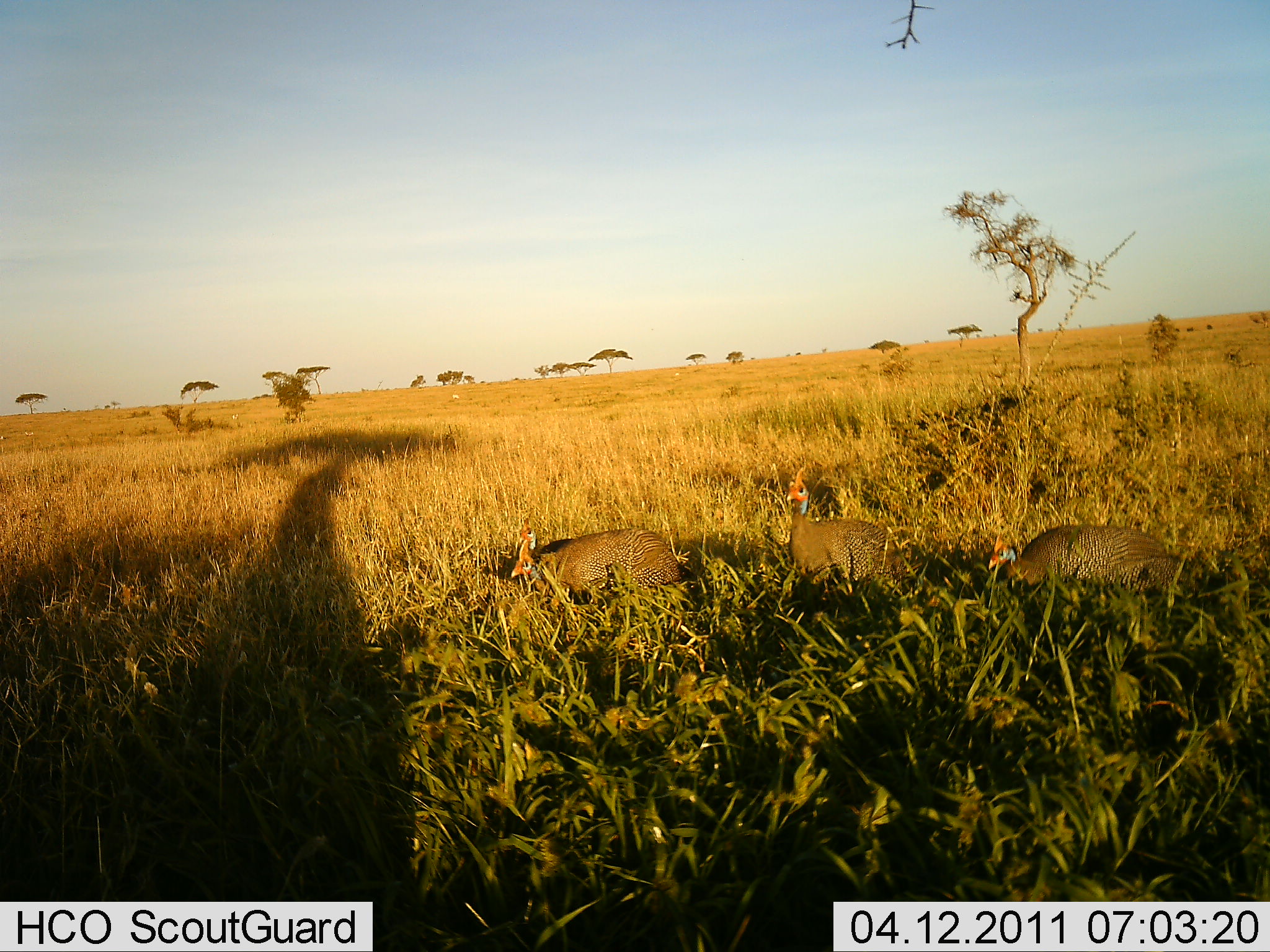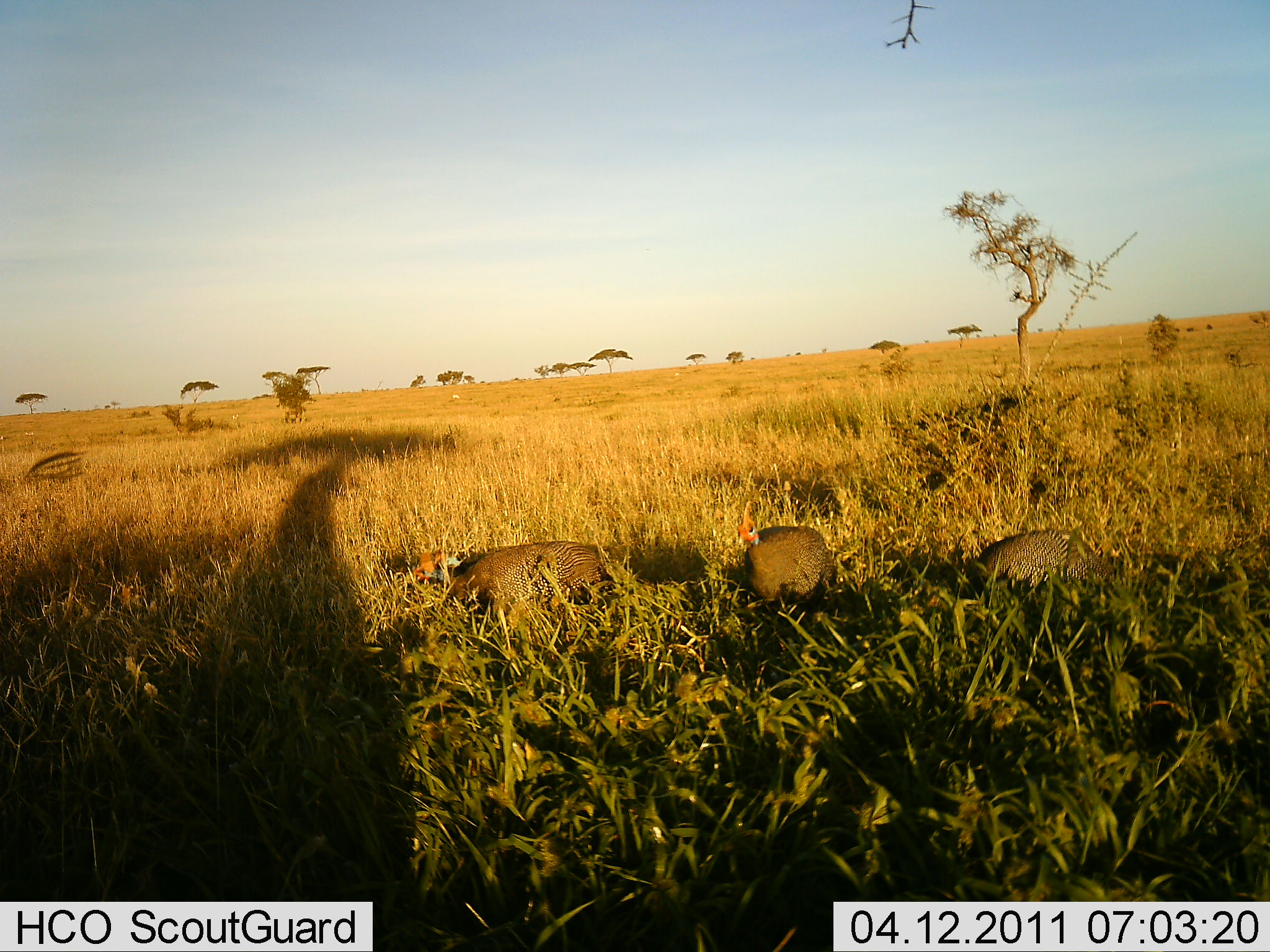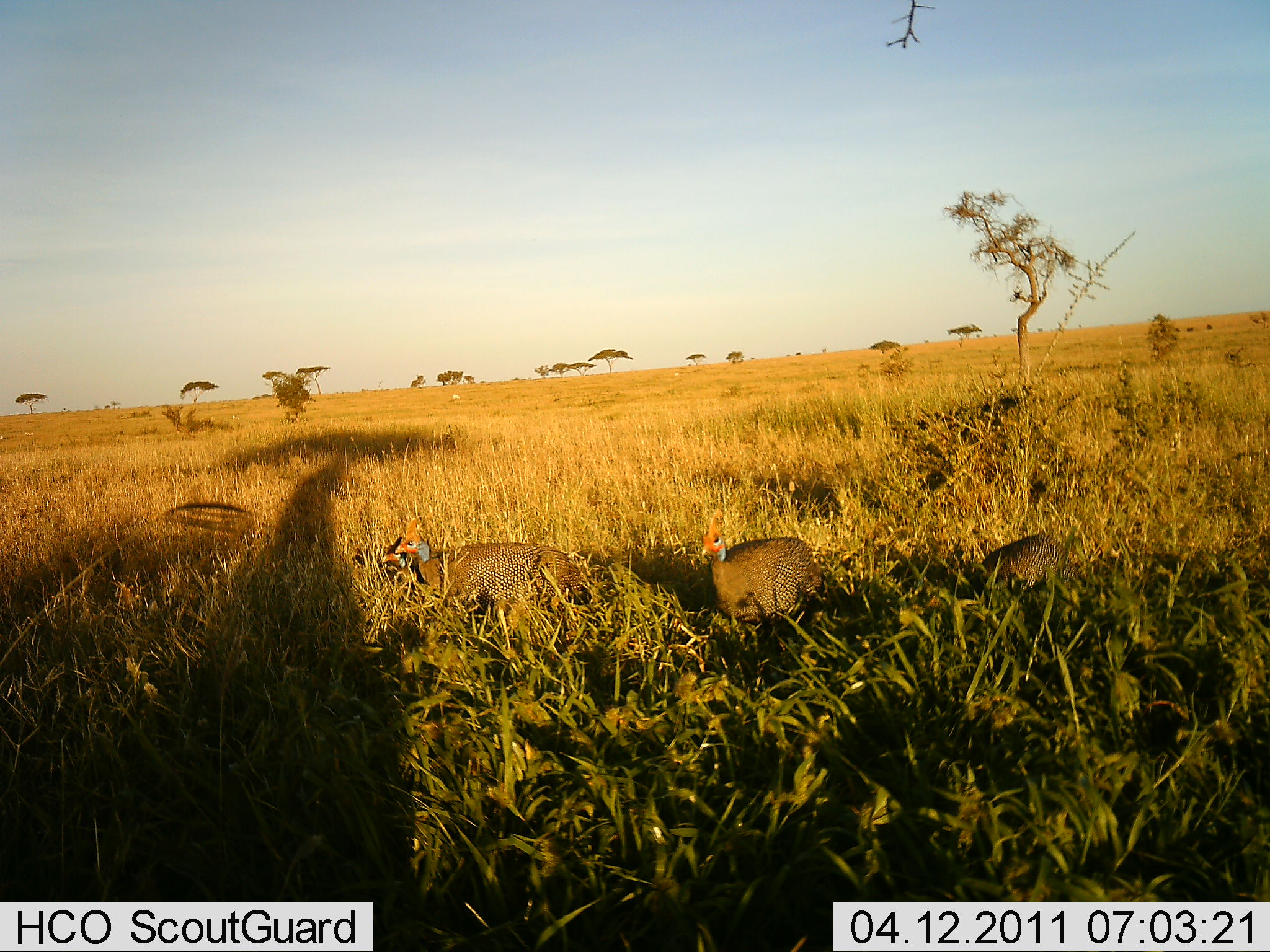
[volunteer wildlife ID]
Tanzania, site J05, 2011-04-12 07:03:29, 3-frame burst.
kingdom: Animalia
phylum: Chordata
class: Aves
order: Galliformes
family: Numididae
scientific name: Numididae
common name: guinea fowl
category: guineafowl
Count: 3.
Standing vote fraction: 7%.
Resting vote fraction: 0%.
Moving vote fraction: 93%.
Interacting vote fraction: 0%.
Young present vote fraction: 0%.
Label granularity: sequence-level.